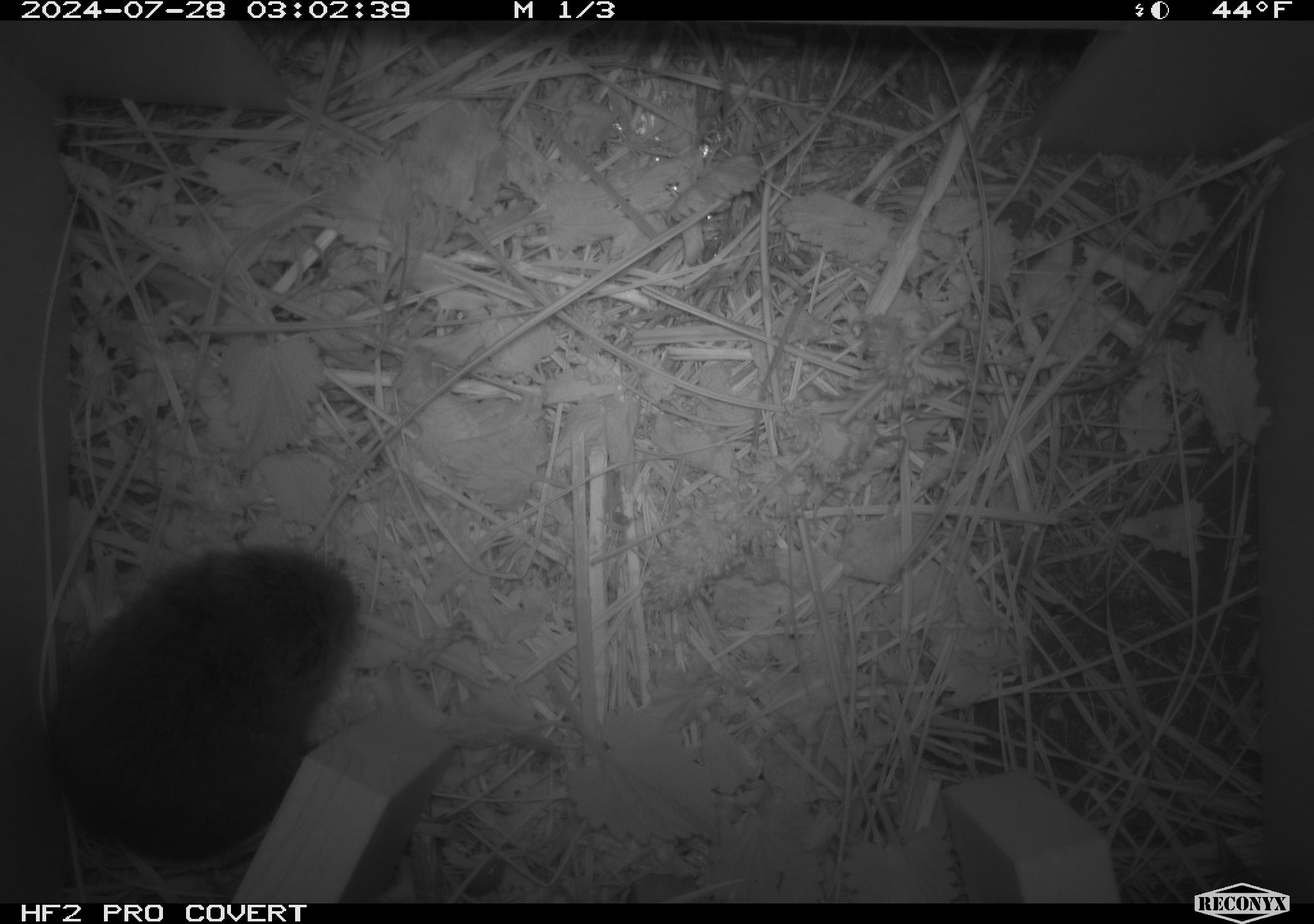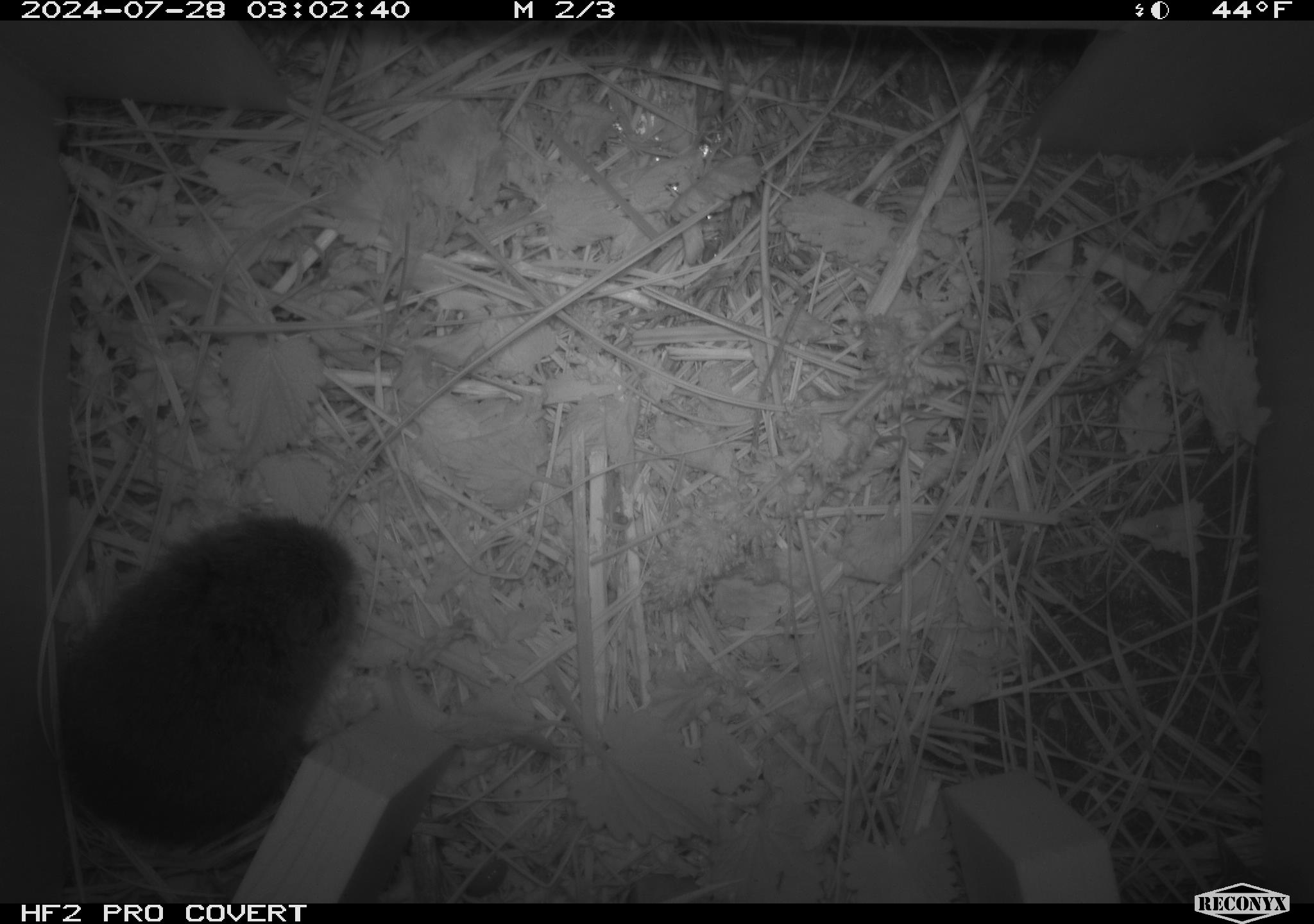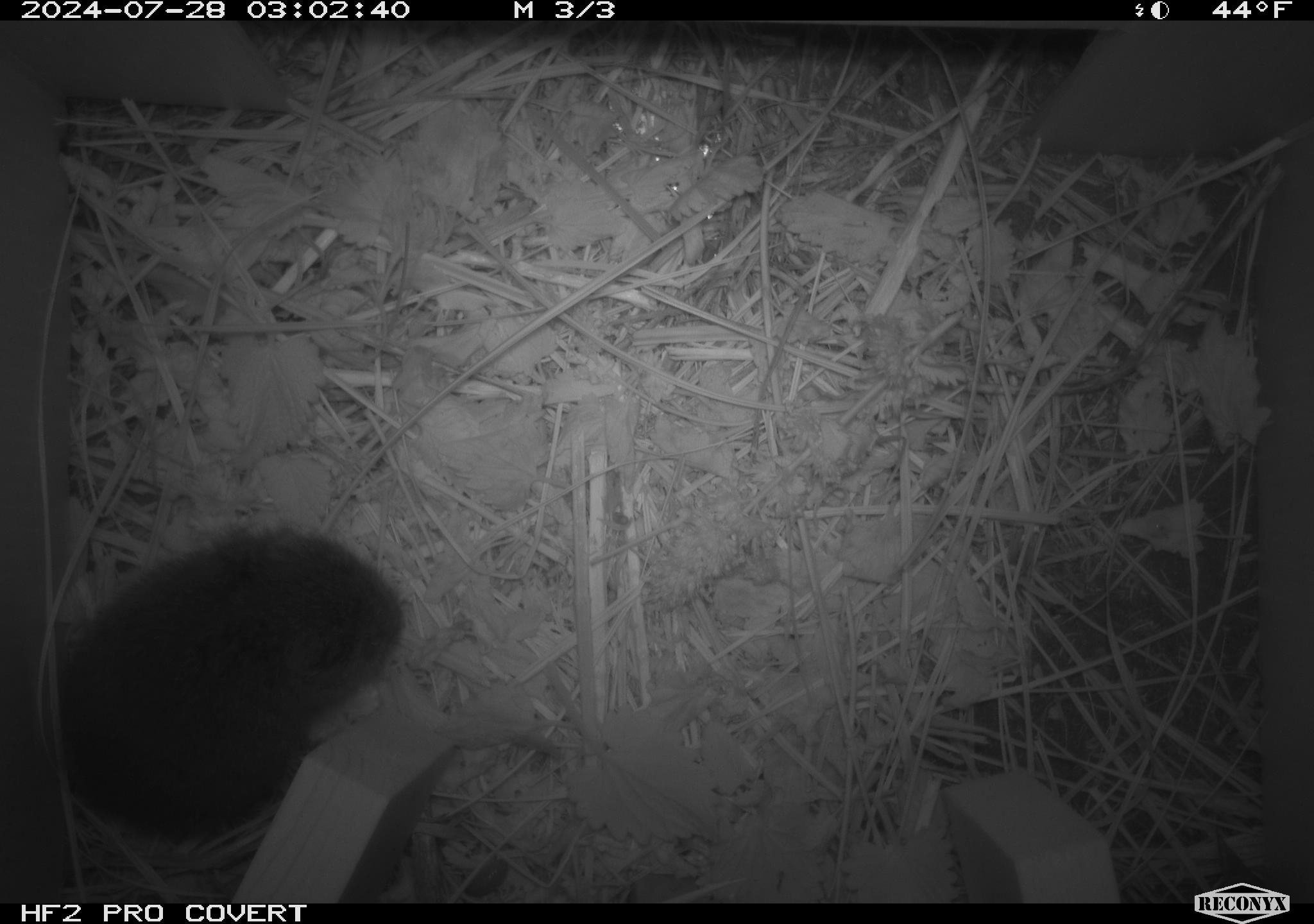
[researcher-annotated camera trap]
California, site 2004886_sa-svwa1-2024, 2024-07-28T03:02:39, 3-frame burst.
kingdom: Animalia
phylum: Chordata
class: Mammalia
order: Rodentia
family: Cricetidae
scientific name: Arvicolinae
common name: voles, lemmings, and muskrats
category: arvicolinae subfamily